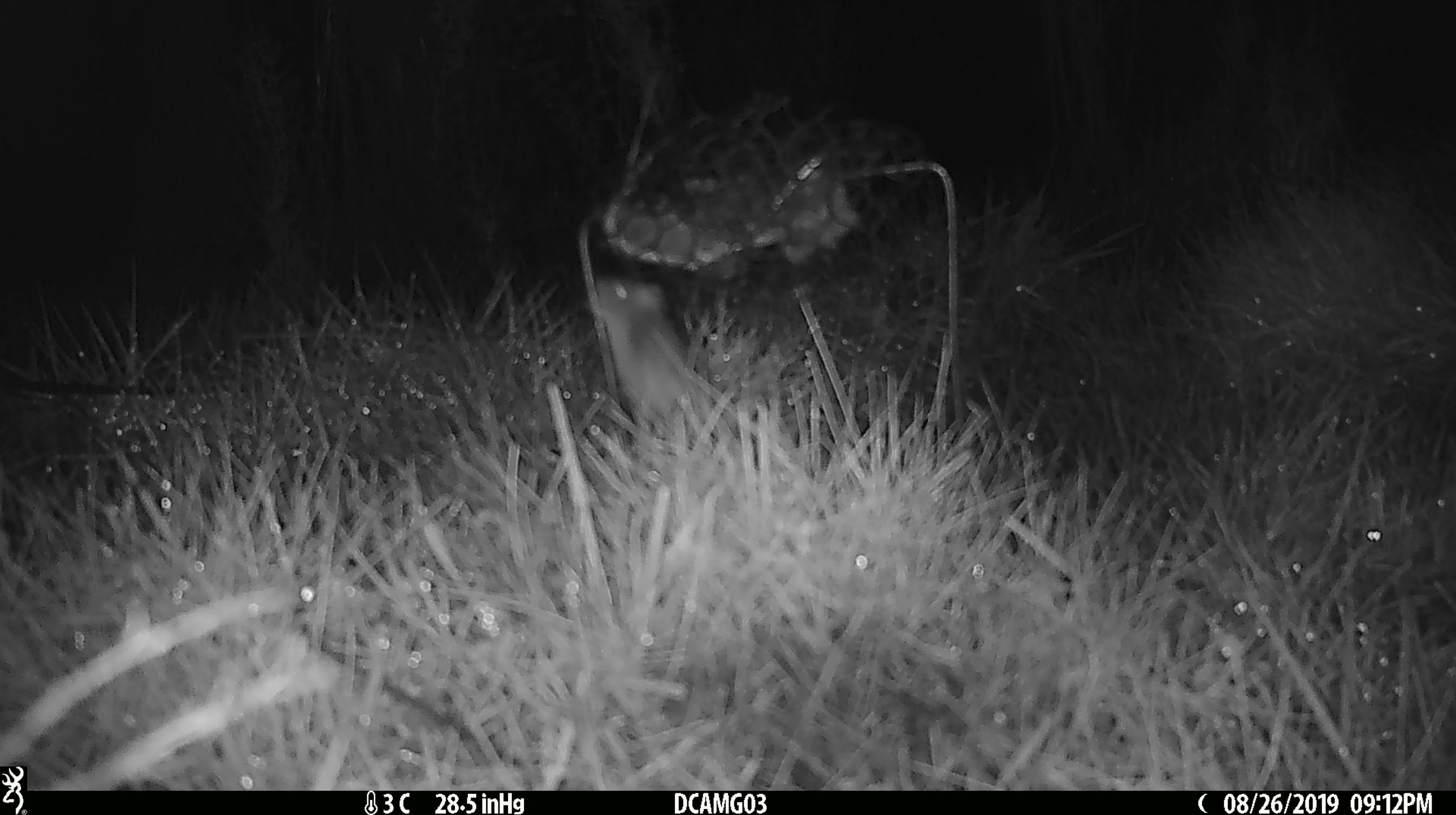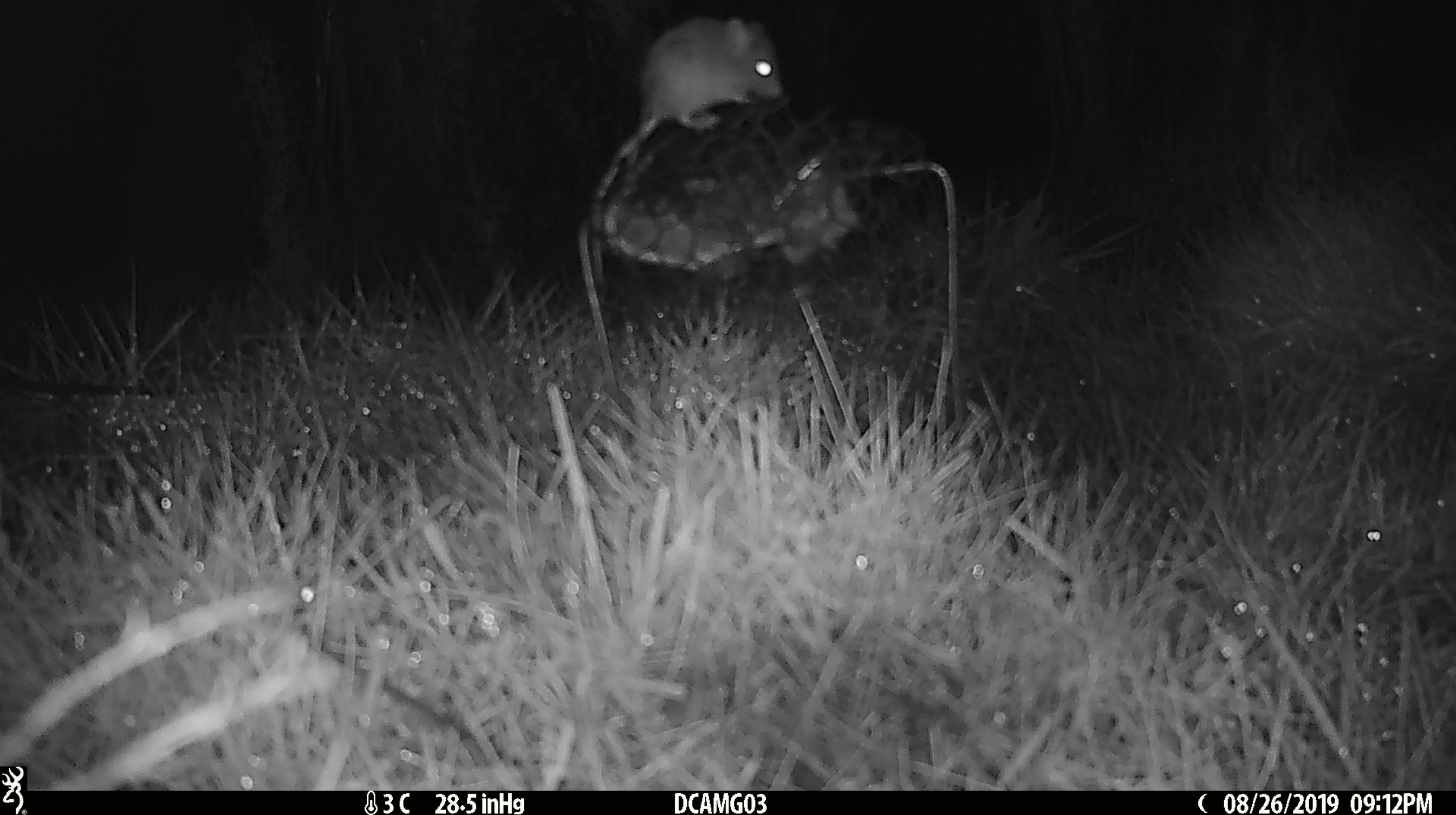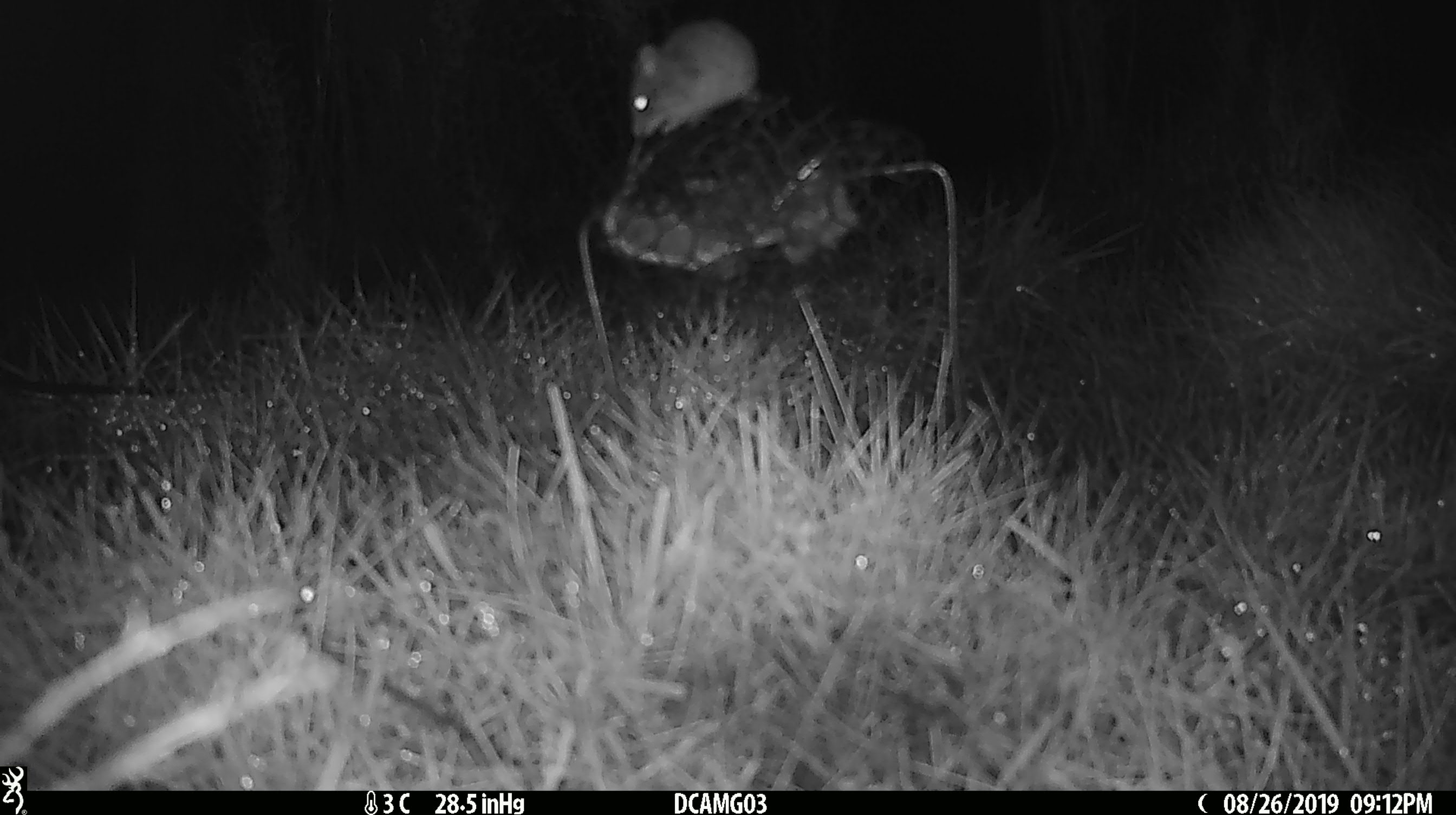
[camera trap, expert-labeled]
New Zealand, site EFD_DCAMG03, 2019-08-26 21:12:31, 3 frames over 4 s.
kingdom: Animalia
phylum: Chordata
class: Mammalia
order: Rodentia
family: Muridae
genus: Mus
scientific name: Mus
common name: mouse